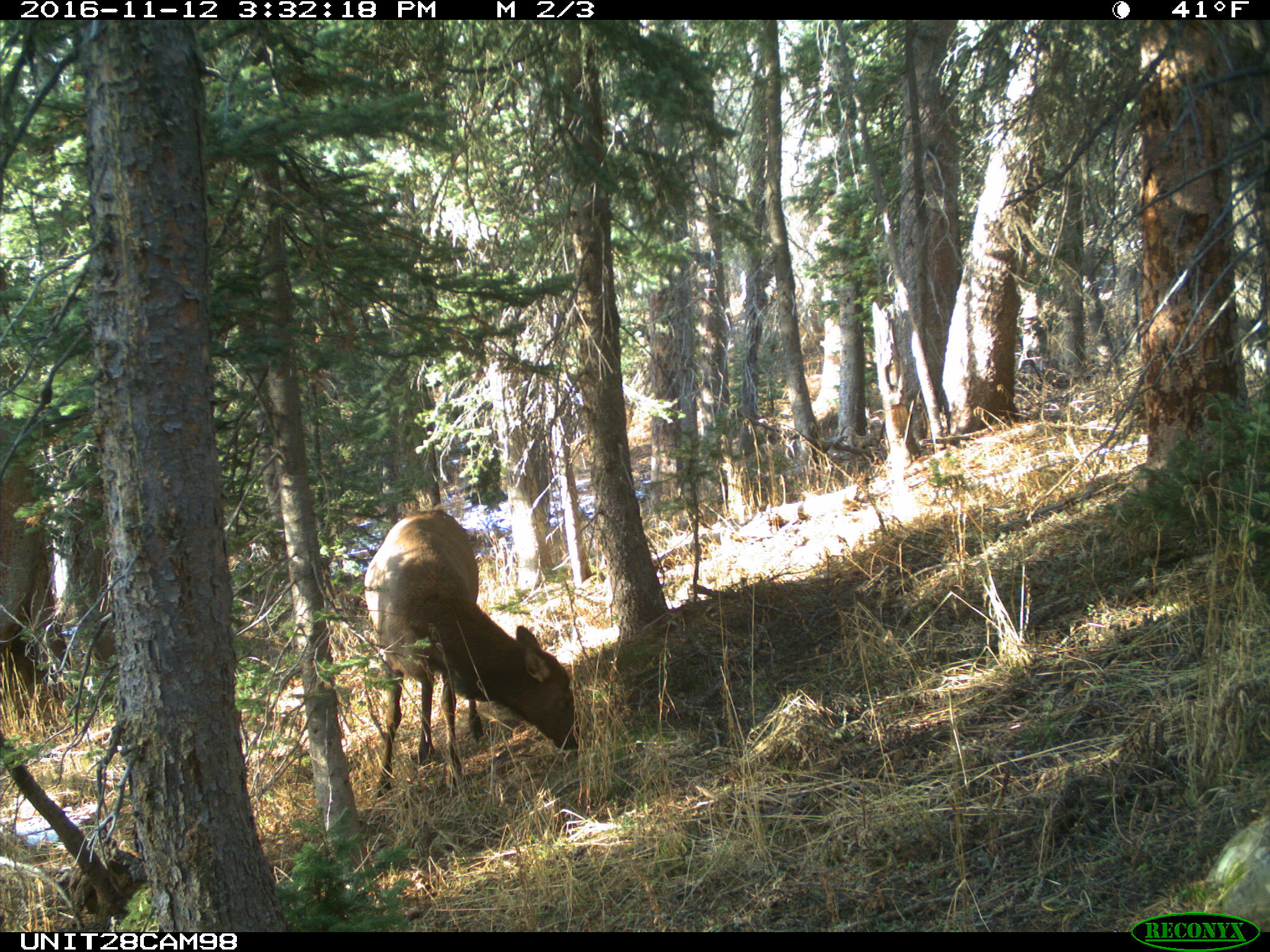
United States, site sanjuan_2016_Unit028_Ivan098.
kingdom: Animalia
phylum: Chordata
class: Mammalia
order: Artiodactyla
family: Cervidae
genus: Cervus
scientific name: Cervus elaphus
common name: red deer